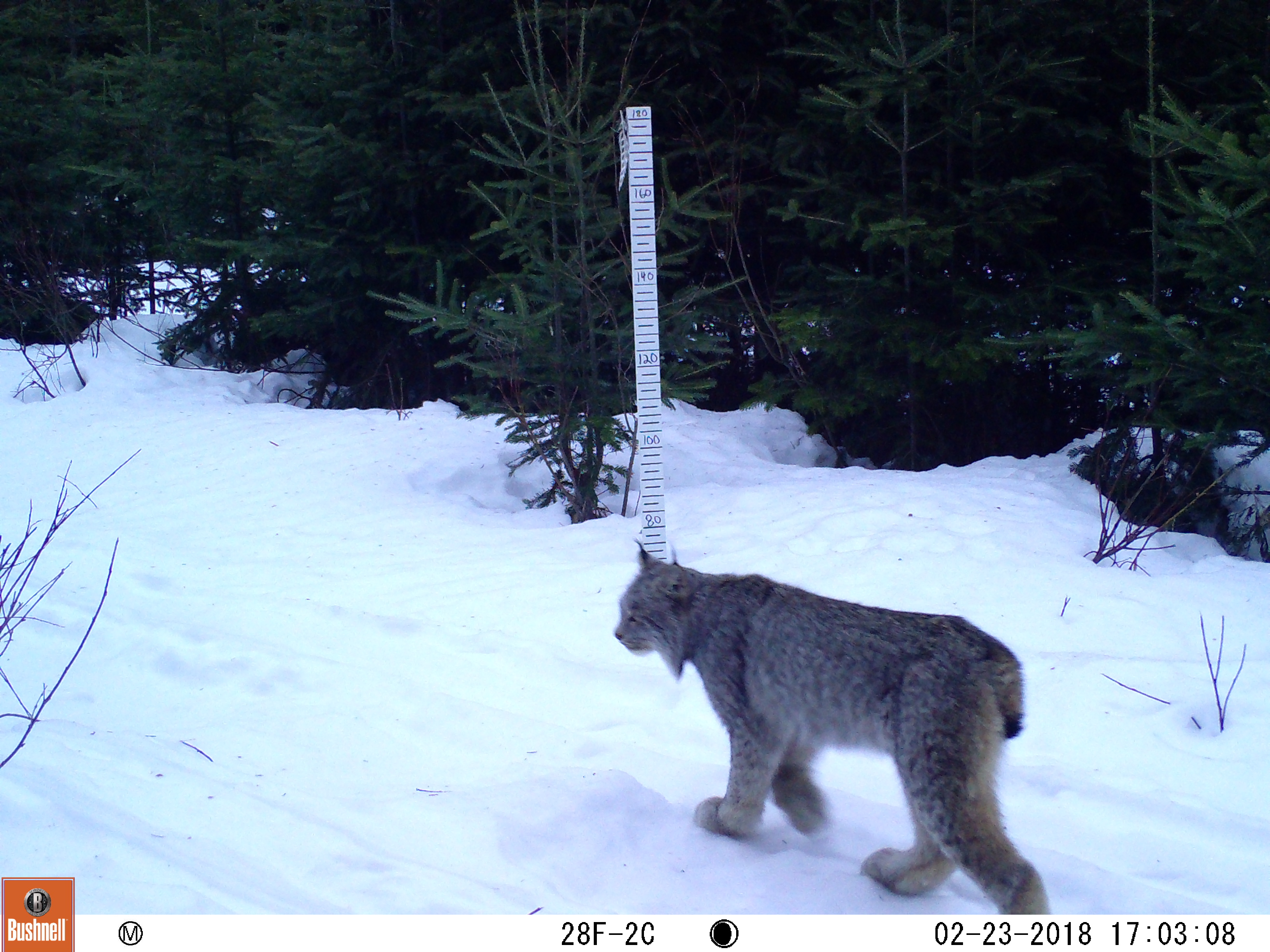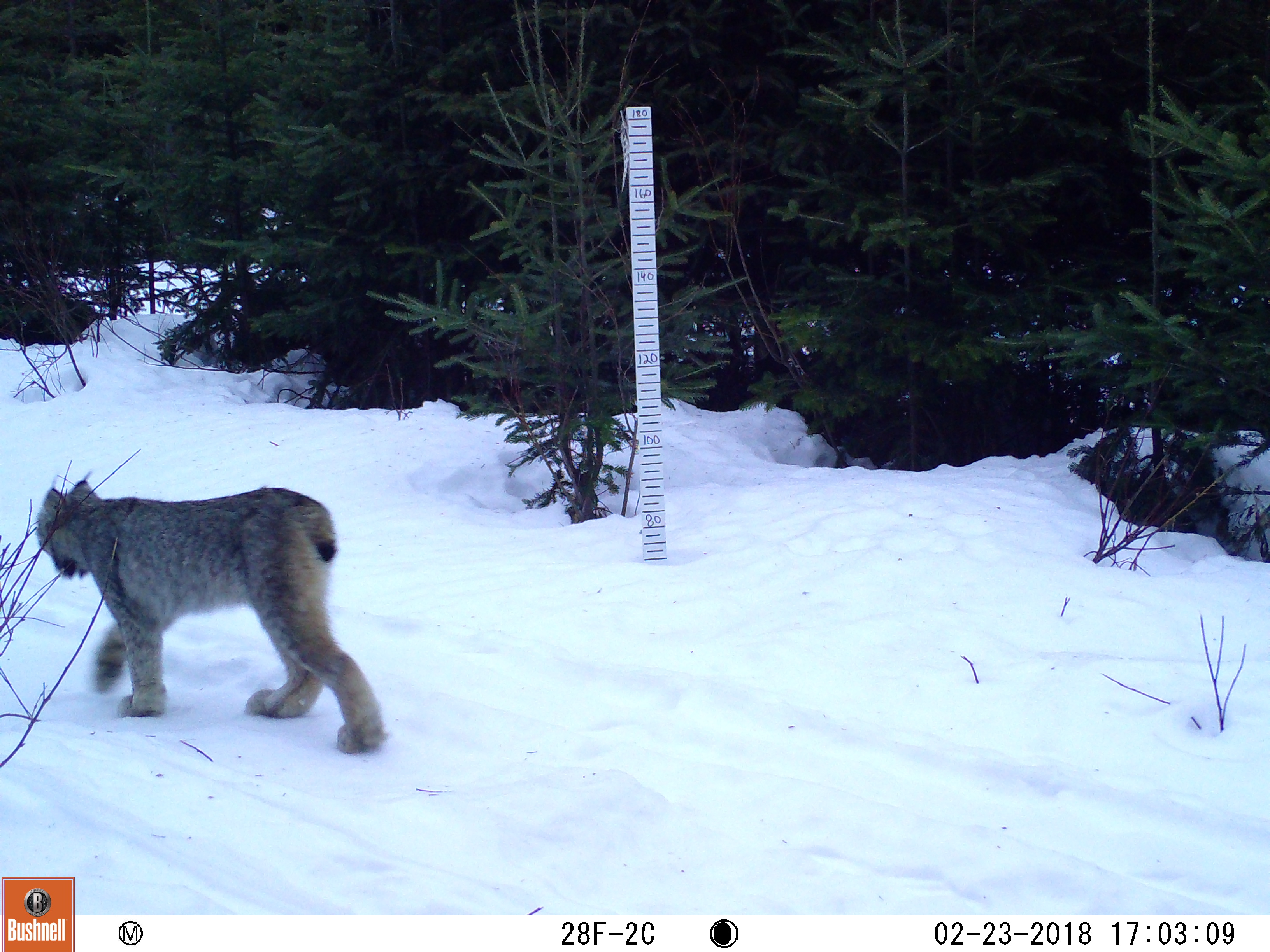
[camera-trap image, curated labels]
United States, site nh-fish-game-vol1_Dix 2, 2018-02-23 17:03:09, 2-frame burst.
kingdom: Animalia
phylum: Chordata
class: Mammalia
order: Carnivora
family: Felidae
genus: Lynx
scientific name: Lynx canadensis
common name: canada lynx